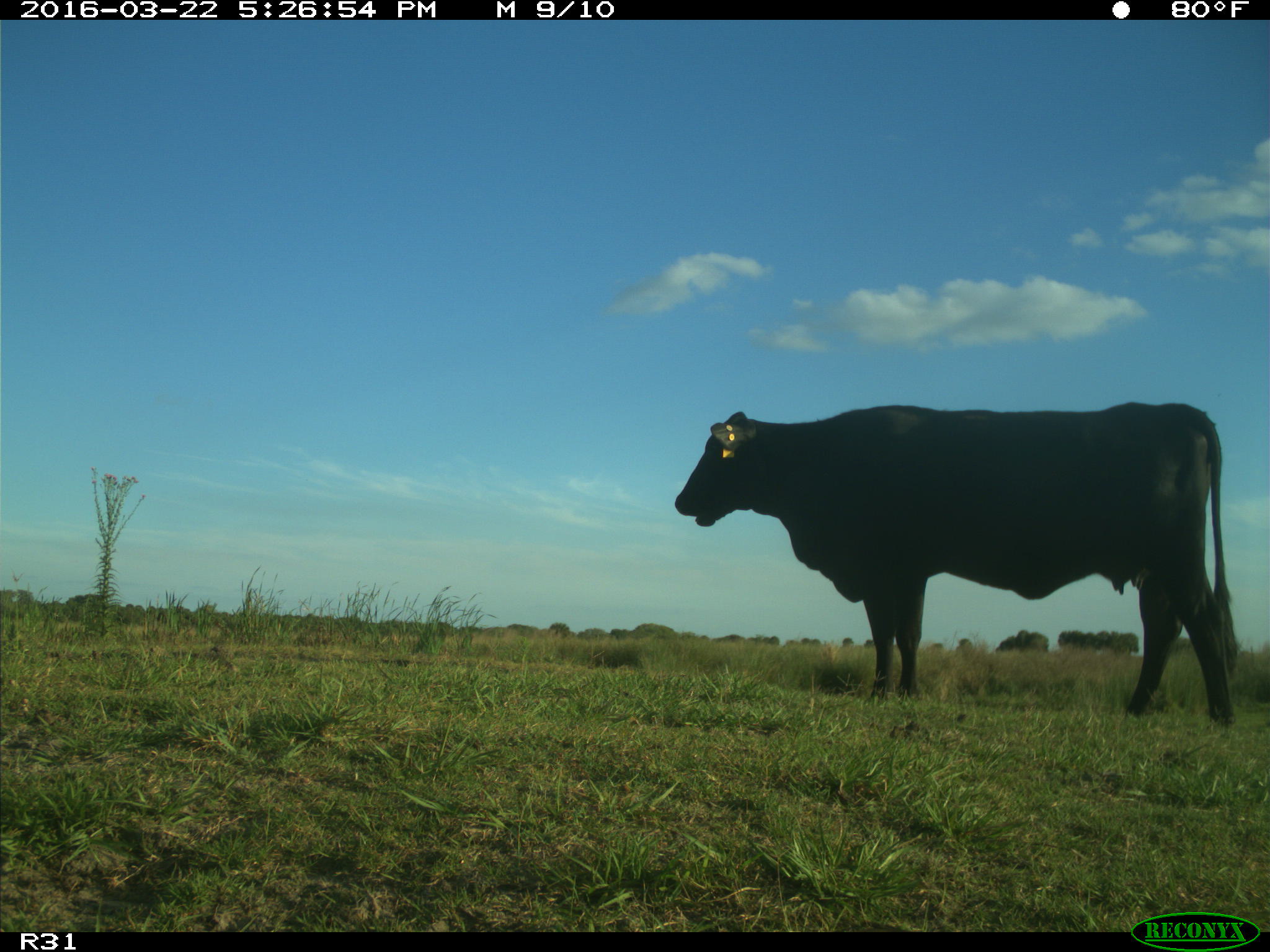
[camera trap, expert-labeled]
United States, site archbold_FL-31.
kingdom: Animalia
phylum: Chordata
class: Mammalia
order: Artiodactyla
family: Bovidae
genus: Bos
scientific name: Bos taurus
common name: domestic cow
Bos taurus (domestic cow).